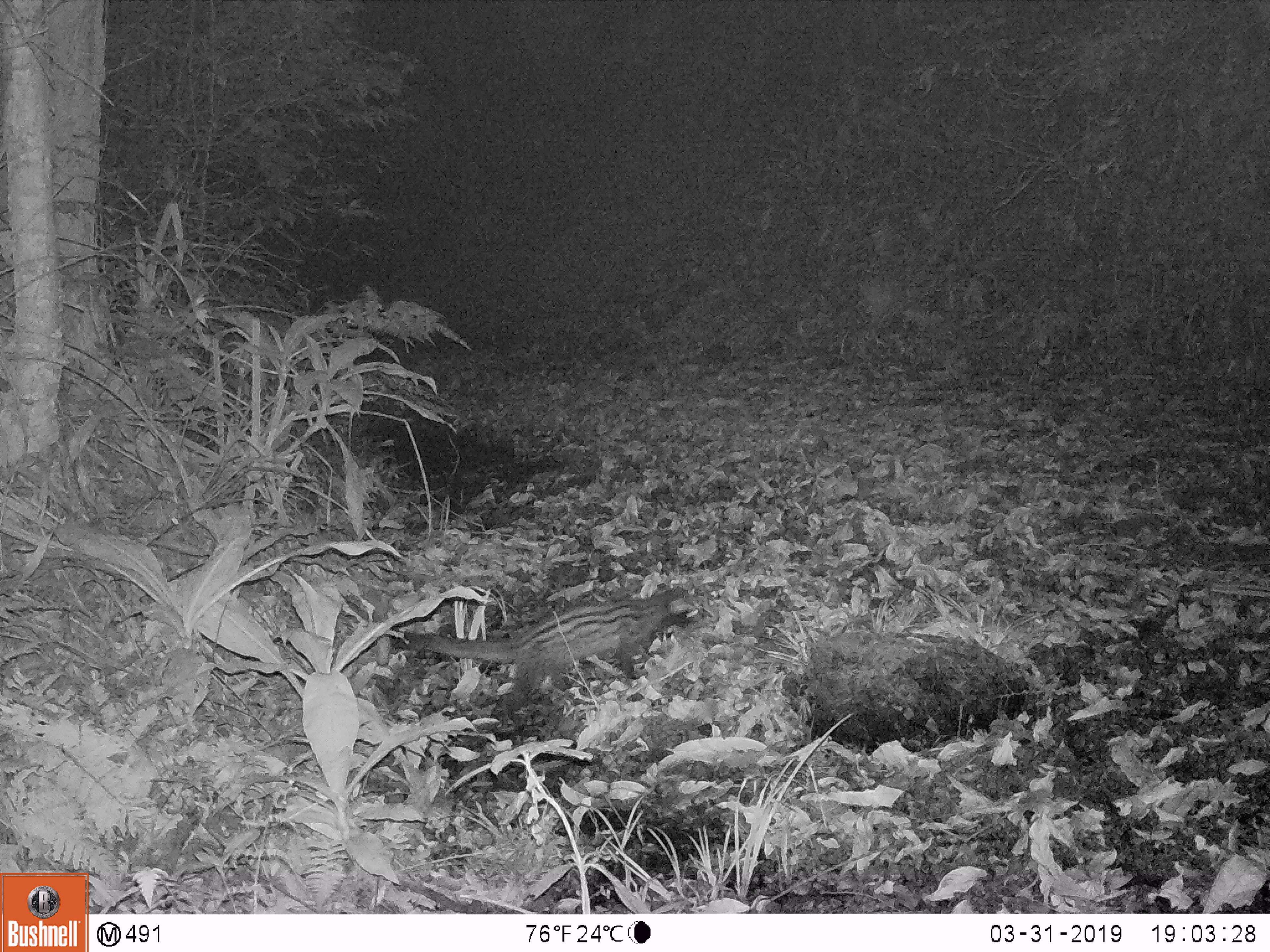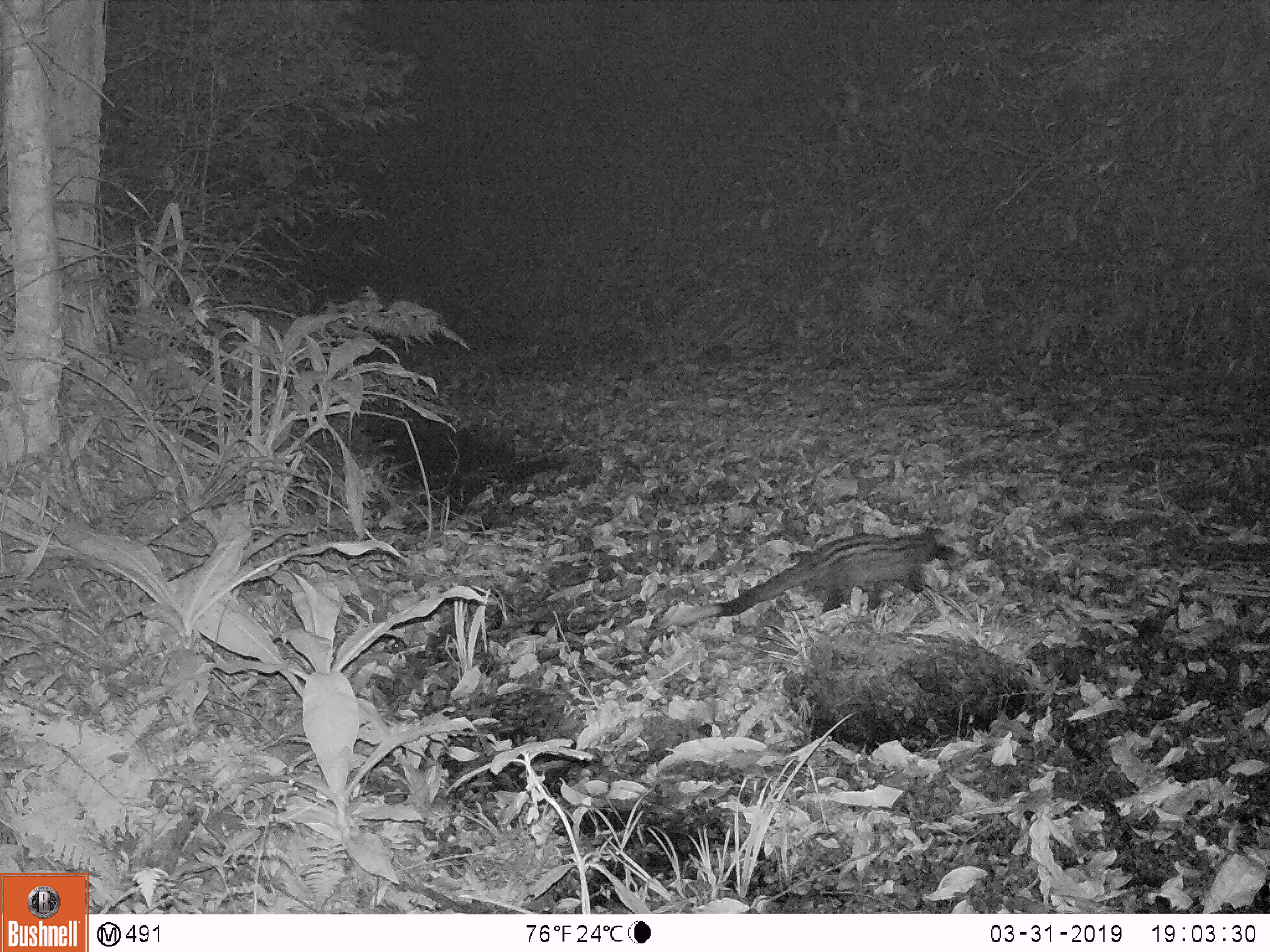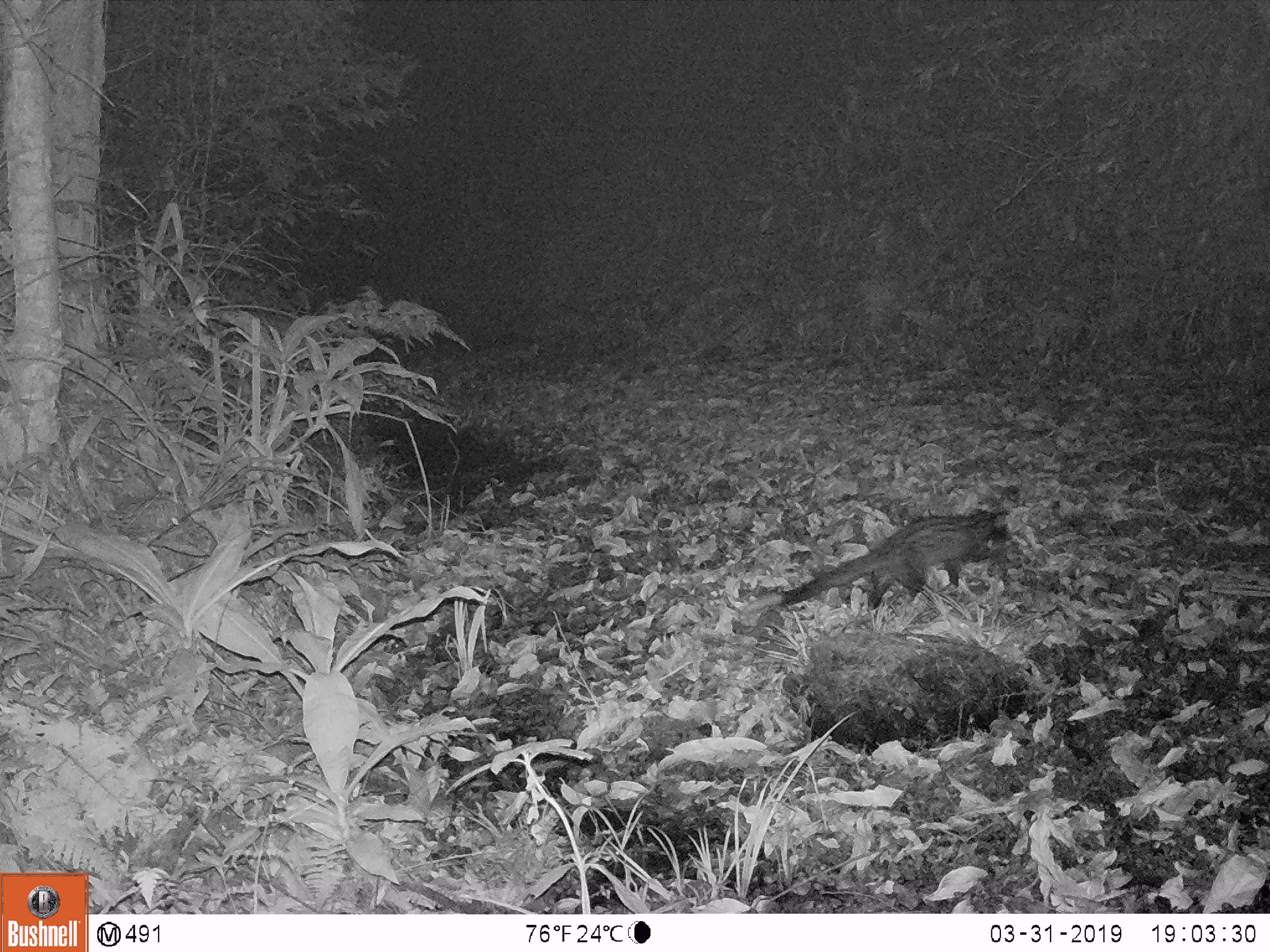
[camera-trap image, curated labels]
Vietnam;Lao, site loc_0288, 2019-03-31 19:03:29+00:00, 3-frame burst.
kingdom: Animalia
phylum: Chordata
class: Mammalia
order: Carnivora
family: Viverridae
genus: Paradoxurus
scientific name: Paradoxurus hermaphroditus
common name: common palm civet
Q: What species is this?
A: Common palm civet (Paradoxurus hermaphroditus).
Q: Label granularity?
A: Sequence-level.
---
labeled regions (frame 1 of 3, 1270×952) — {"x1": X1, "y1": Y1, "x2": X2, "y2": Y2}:
common palm civet: {"x1": 393, "y1": 586, "x2": 701, "y2": 721}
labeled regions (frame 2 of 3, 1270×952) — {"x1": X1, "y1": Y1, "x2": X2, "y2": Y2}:
common palm civet: {"x1": 670, "y1": 526, "x2": 960, "y2": 626}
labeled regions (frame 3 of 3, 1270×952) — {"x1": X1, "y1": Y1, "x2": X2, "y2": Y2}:
common palm civet: {"x1": 743, "y1": 505, "x2": 1018, "y2": 625}